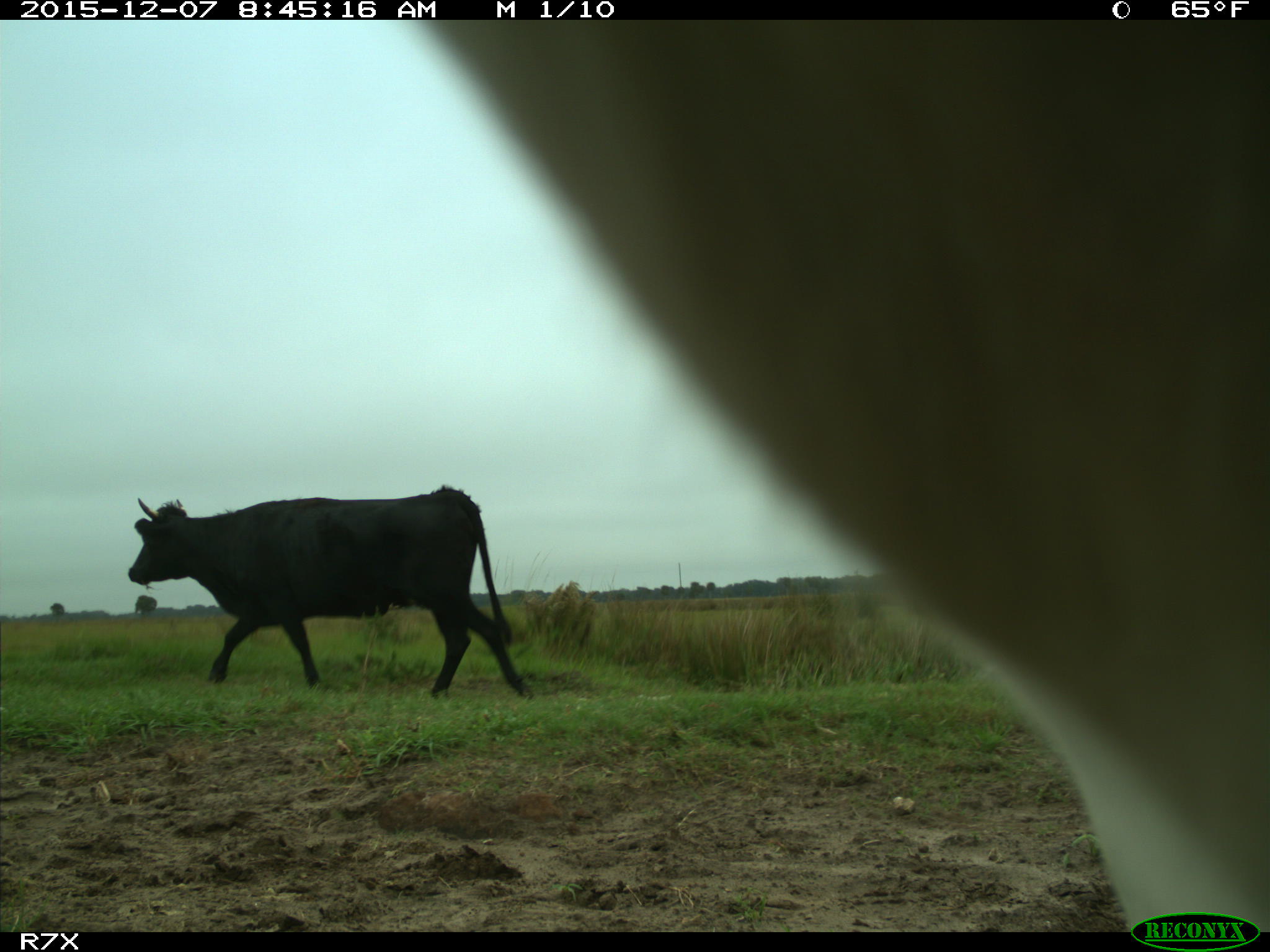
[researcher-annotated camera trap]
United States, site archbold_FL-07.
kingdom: Animalia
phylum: Chordata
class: Mammalia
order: Artiodactyla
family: Bovidae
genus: Bos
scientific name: Bos taurus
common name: domestic cow